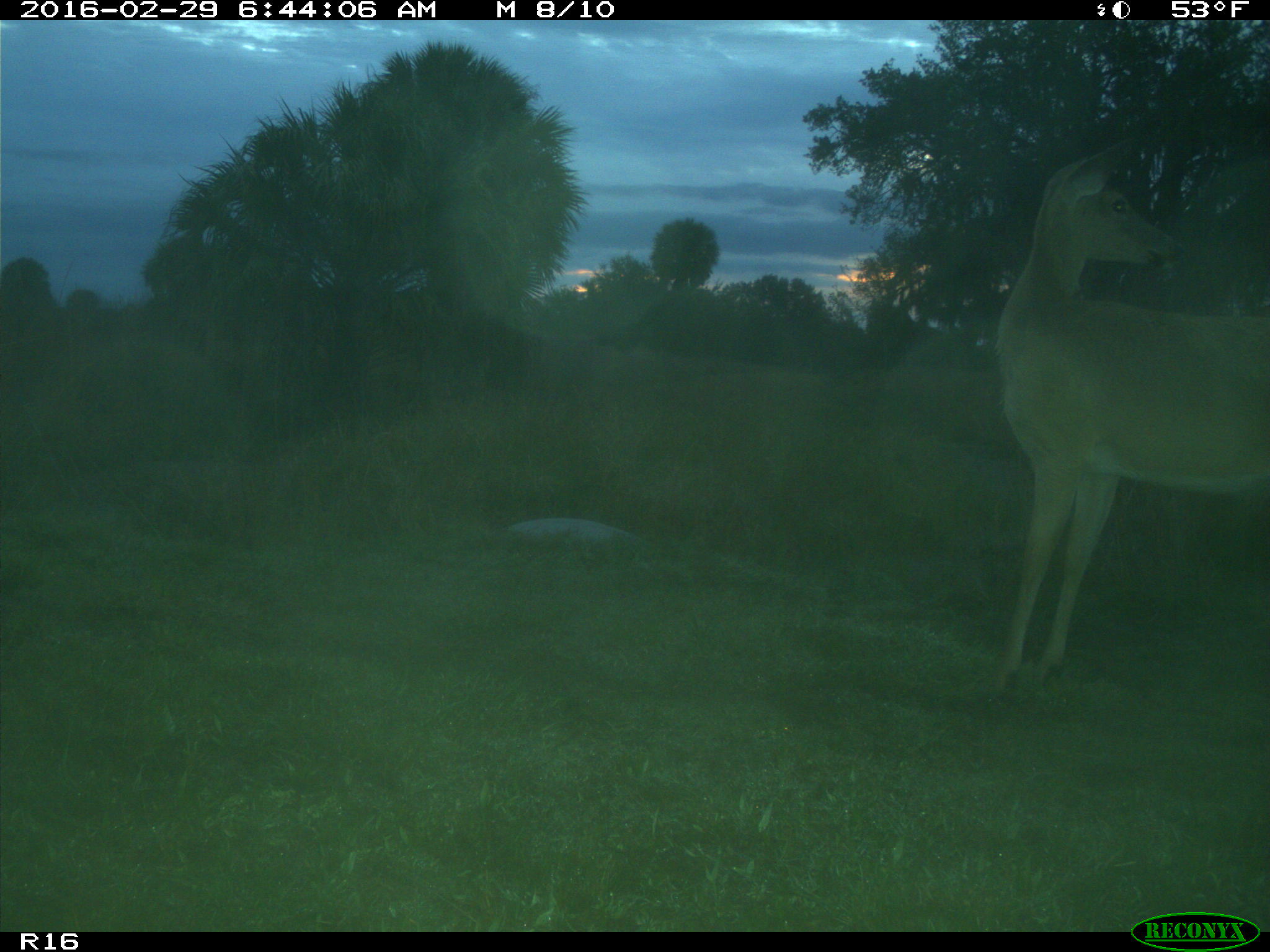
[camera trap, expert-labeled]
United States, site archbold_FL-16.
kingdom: Animalia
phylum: Chordata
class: Mammalia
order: Artiodactyla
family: Cervidae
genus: Odocoileus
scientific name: Odocoileus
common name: deer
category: unidentified deer